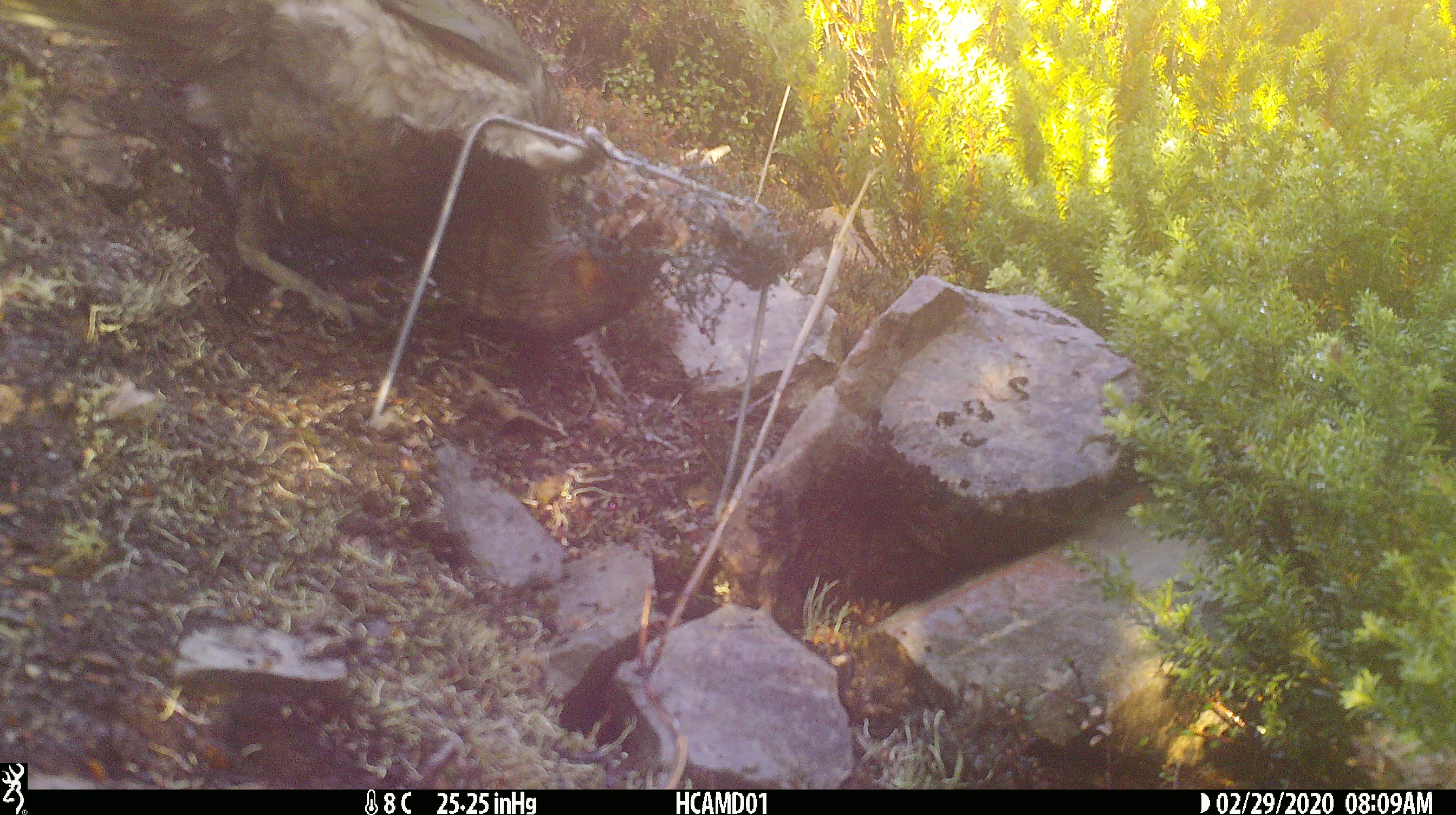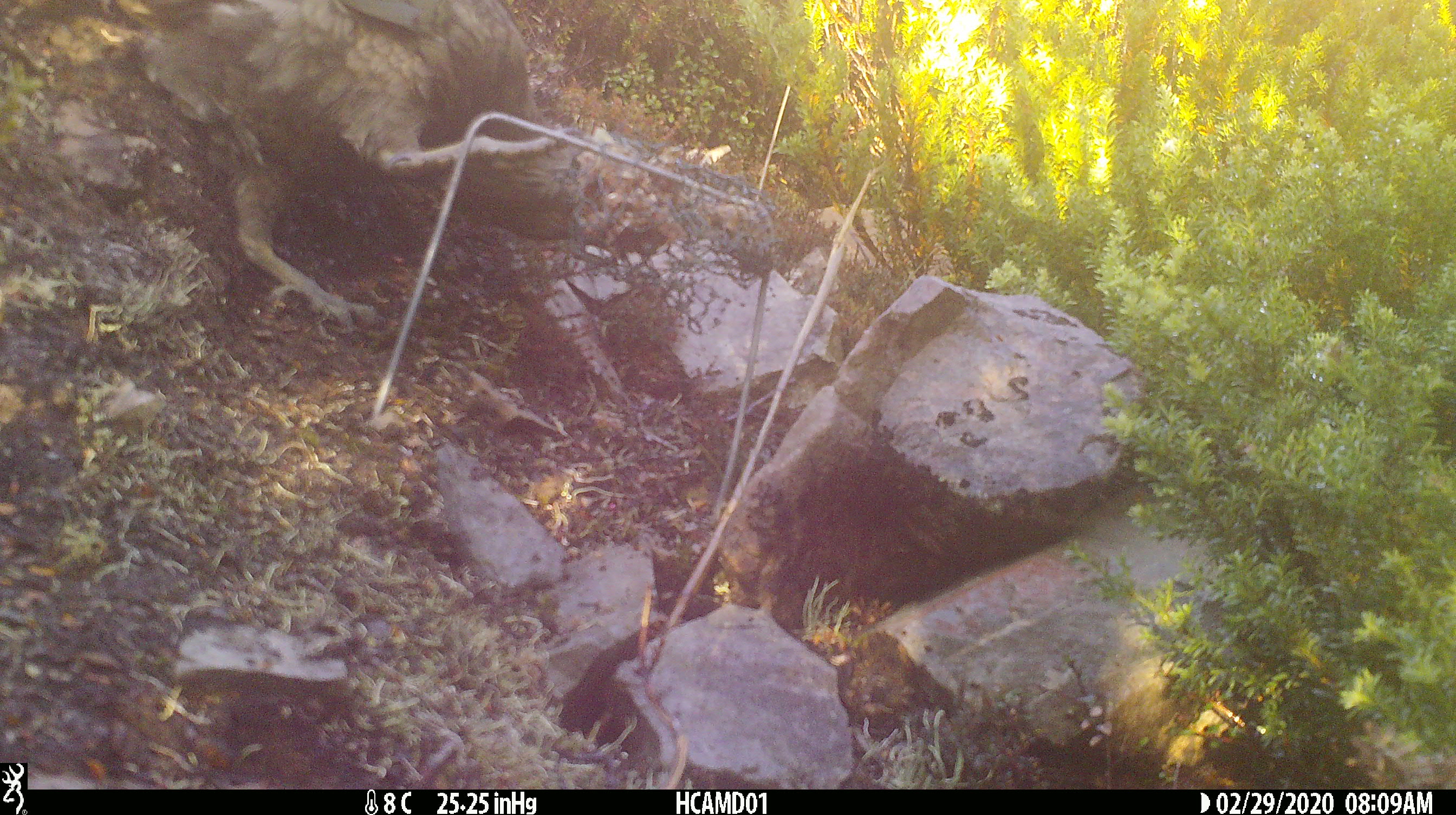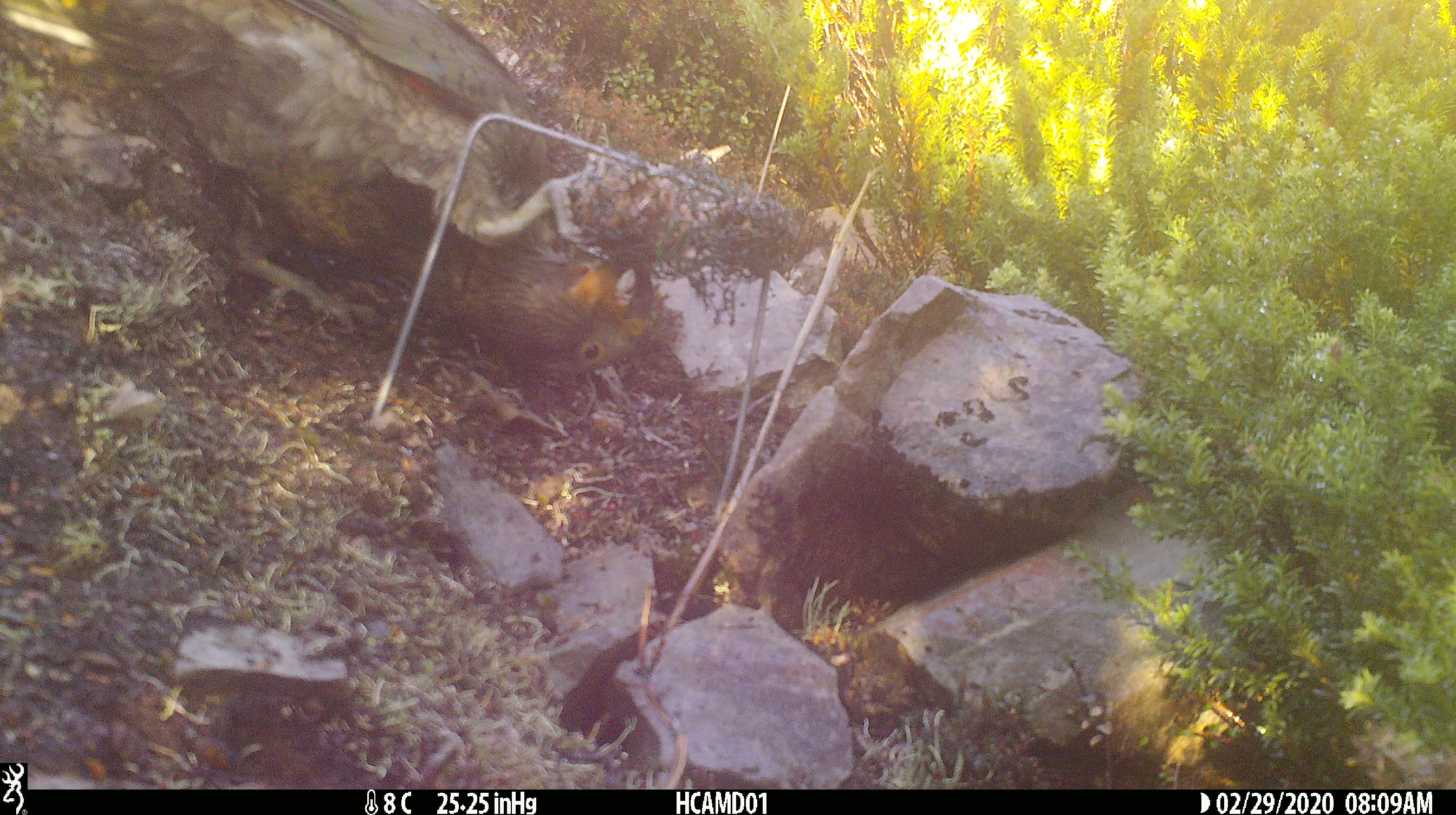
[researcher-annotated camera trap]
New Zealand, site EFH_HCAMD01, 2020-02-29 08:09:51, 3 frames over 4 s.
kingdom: Animalia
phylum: Chordata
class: Aves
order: Psittaciformes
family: Strigopidae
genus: Nestor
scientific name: Nestor notabilis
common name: kea